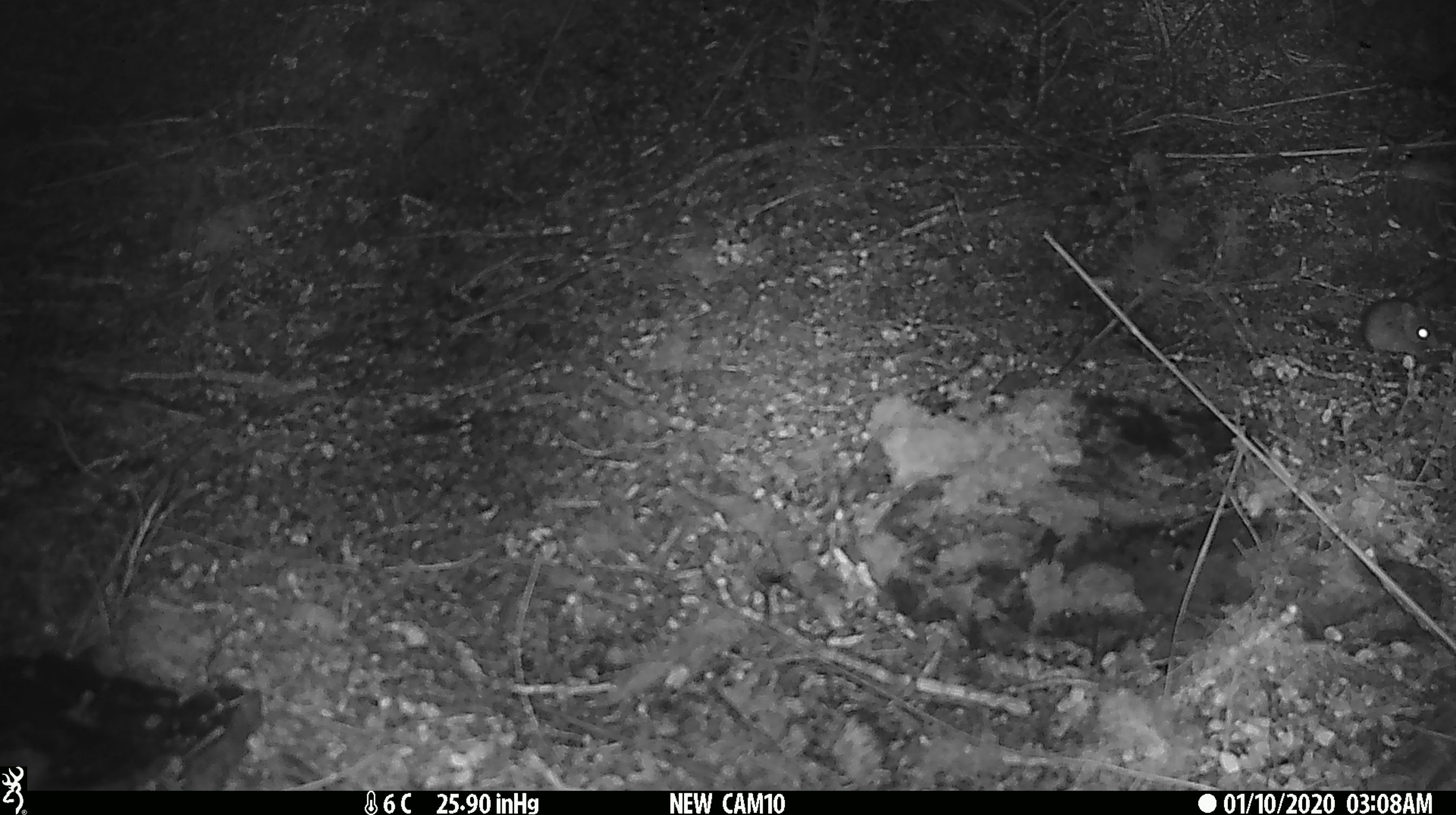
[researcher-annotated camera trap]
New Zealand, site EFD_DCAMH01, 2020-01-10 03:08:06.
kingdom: Animalia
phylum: Chordata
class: Mammalia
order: Rodentia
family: Muridae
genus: Mus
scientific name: Mus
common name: mouse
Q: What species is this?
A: Mouse (Mus).